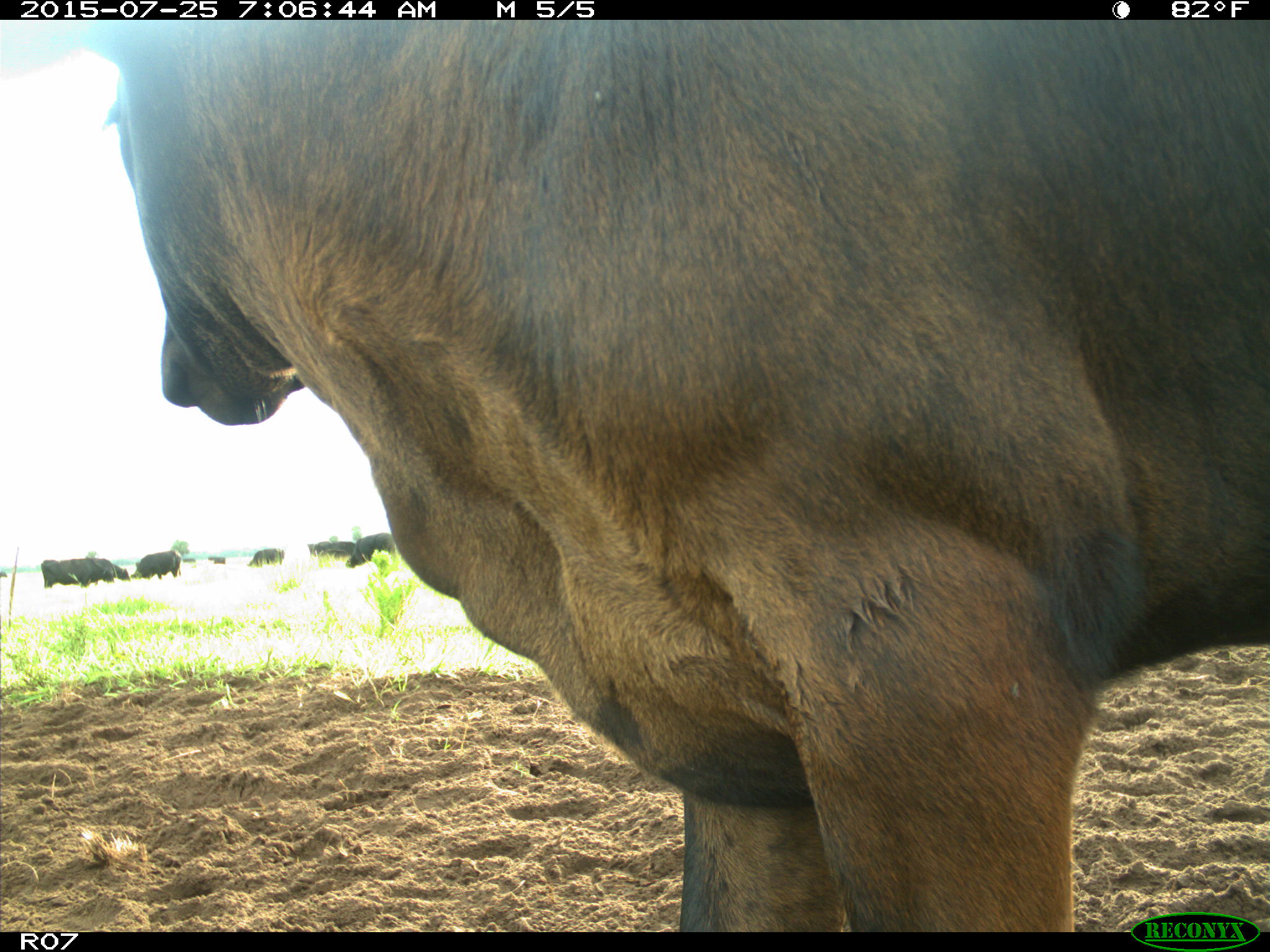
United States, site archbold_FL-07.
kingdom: Animalia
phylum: Chordata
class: Mammalia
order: Artiodactyla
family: Bovidae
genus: Bos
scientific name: Bos taurus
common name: domestic cow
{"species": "Bos taurus (domestic cow)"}